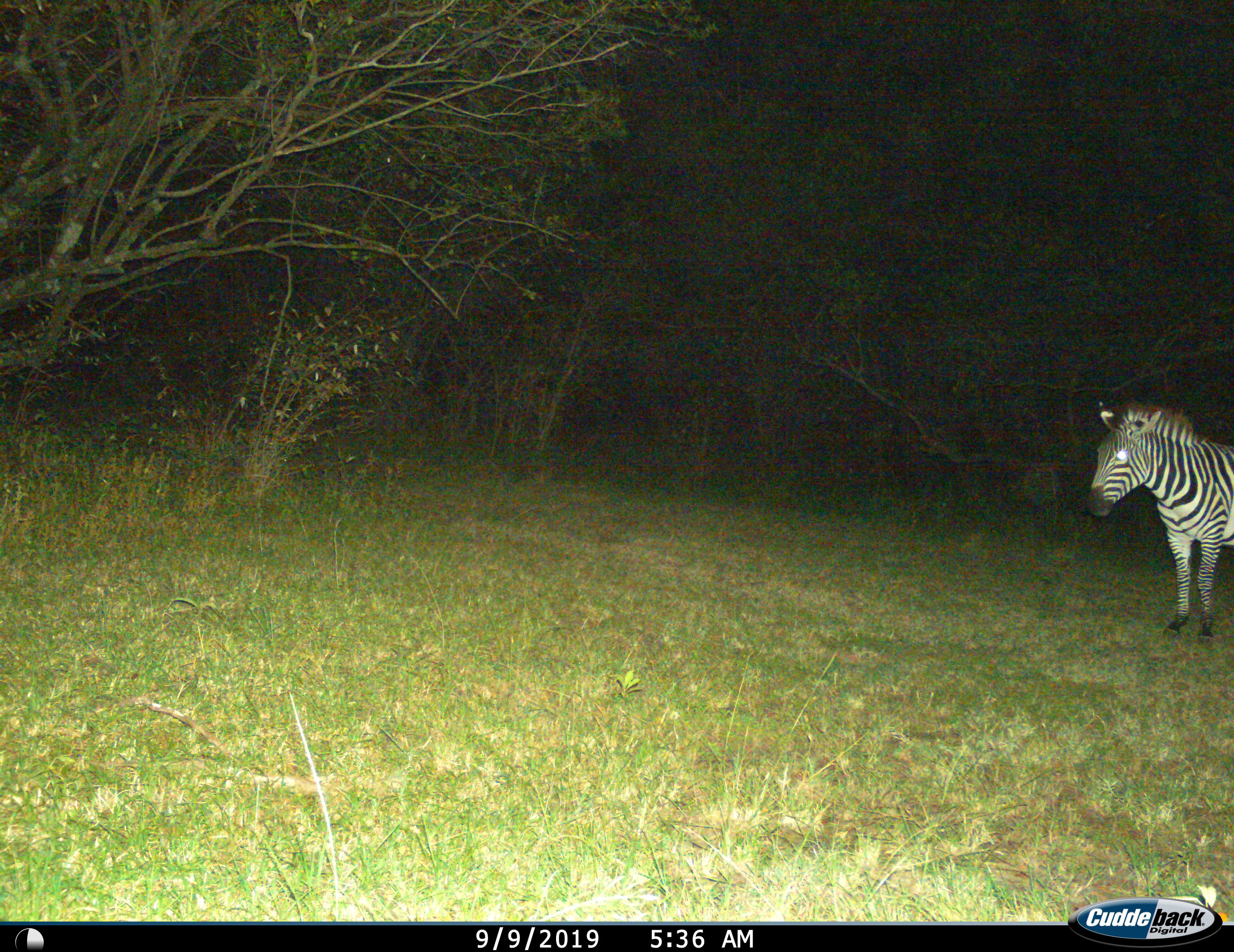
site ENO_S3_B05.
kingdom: Animalia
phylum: Chordata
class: Mammalia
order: Perissodactyla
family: Equidae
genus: Equus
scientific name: Equus quagga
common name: plains zebra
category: zebraplains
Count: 1.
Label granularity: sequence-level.